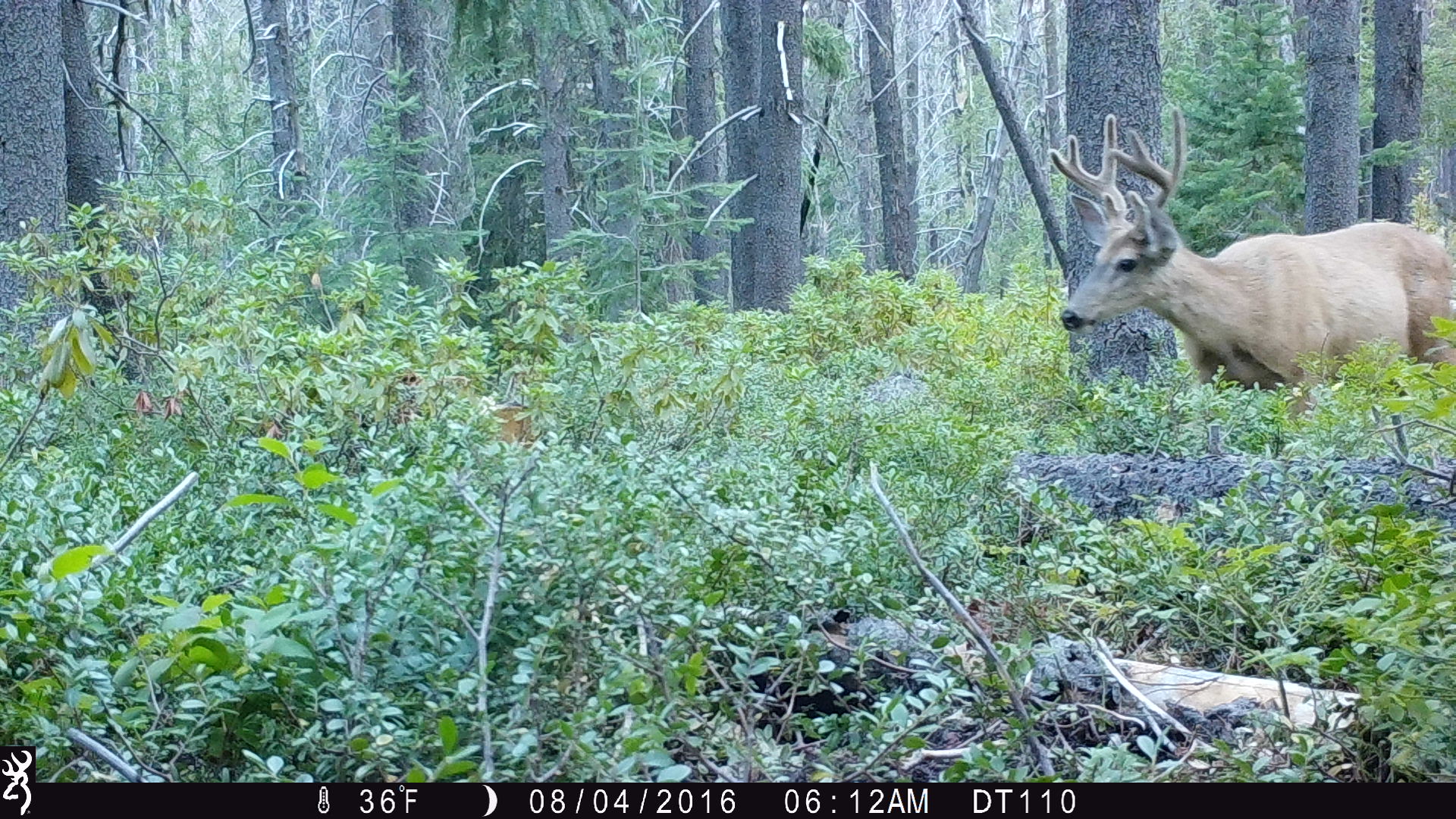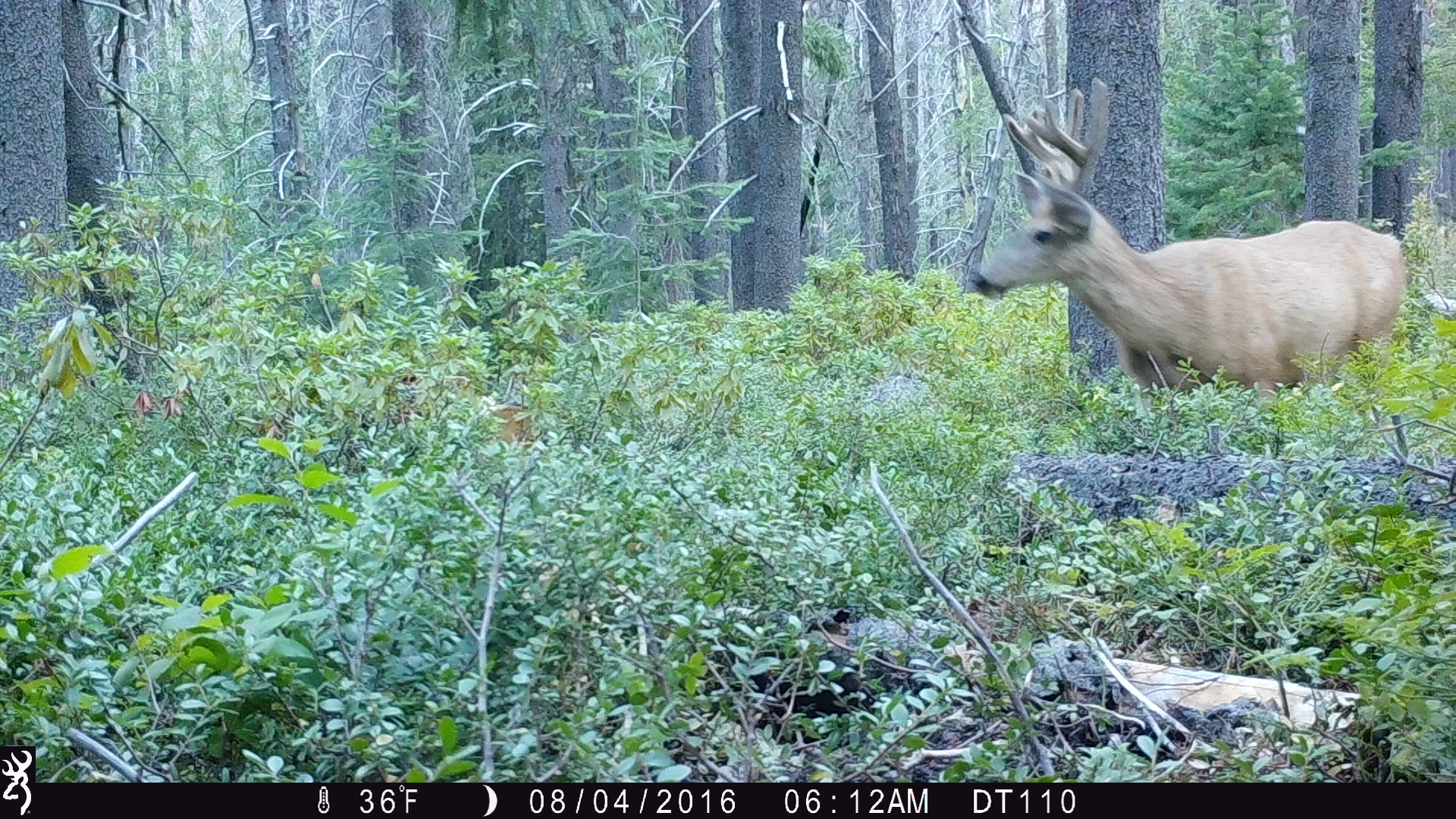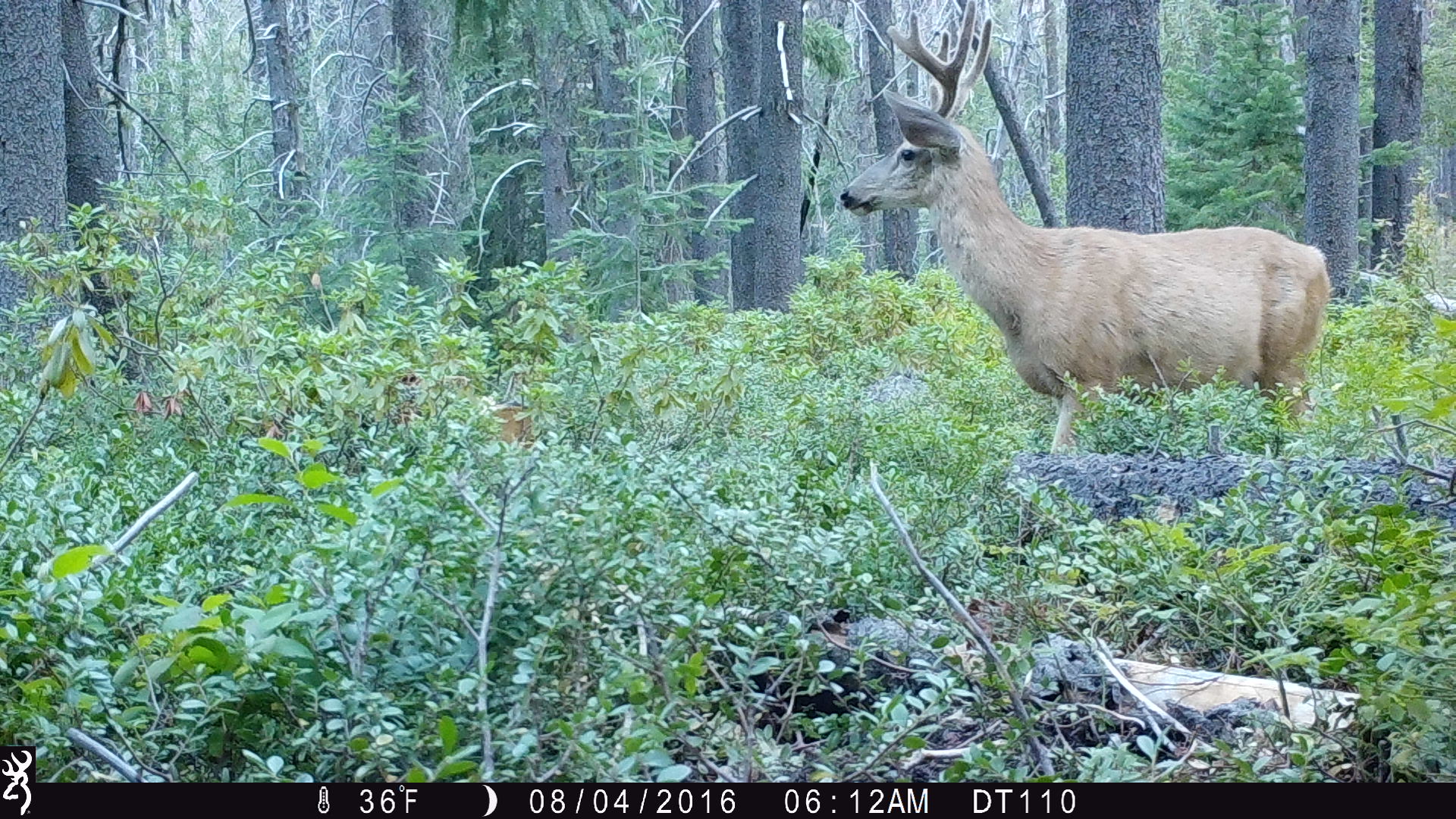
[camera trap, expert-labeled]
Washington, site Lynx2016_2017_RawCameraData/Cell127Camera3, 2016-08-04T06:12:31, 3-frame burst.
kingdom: Animalia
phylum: Chordata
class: Mammalia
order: Artiodactyla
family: Cervidae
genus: Odocoileus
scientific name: Odocoileus hemionus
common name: mule deer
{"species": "Odocoileus hemionus (mule deer)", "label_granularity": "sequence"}